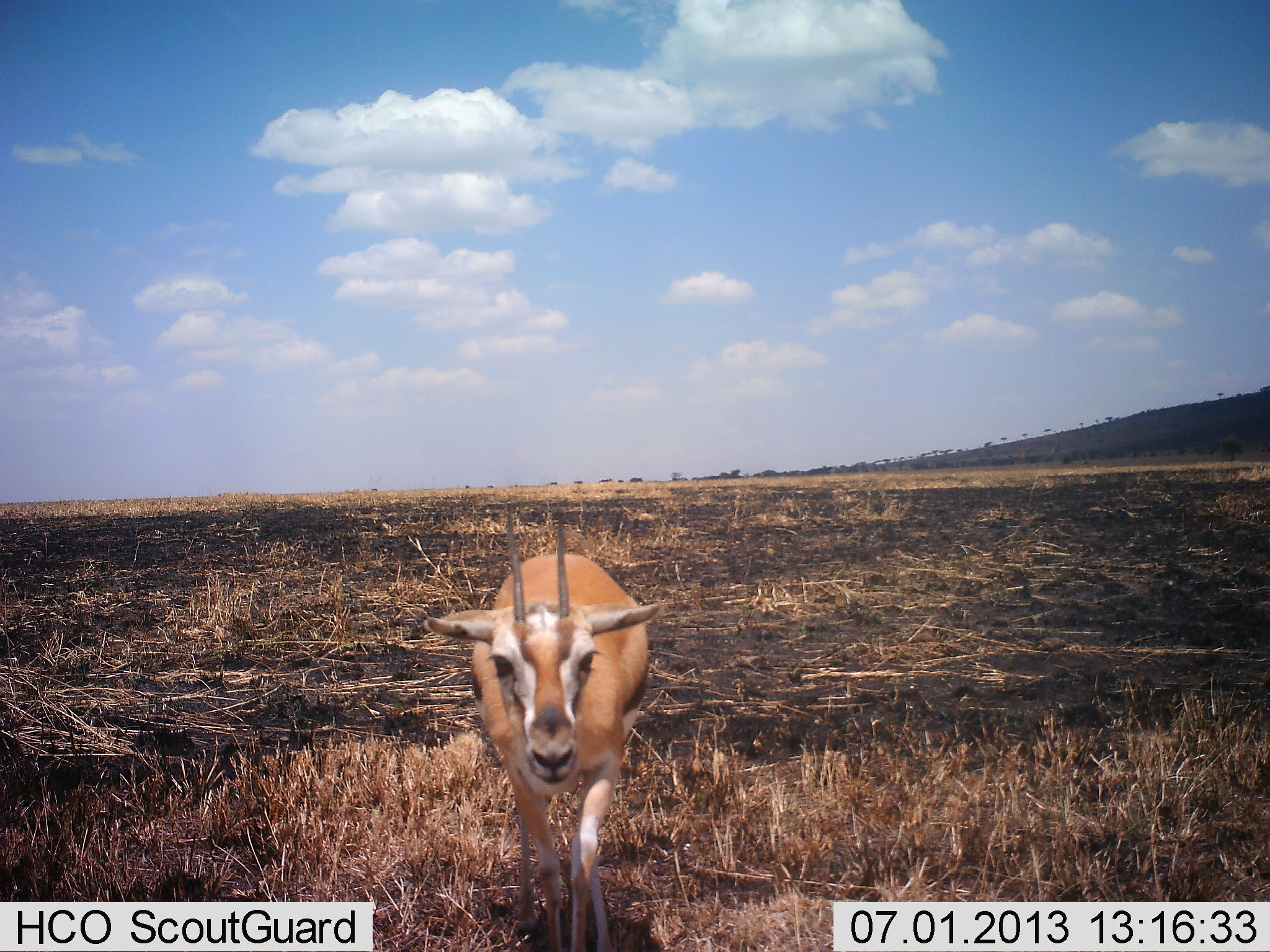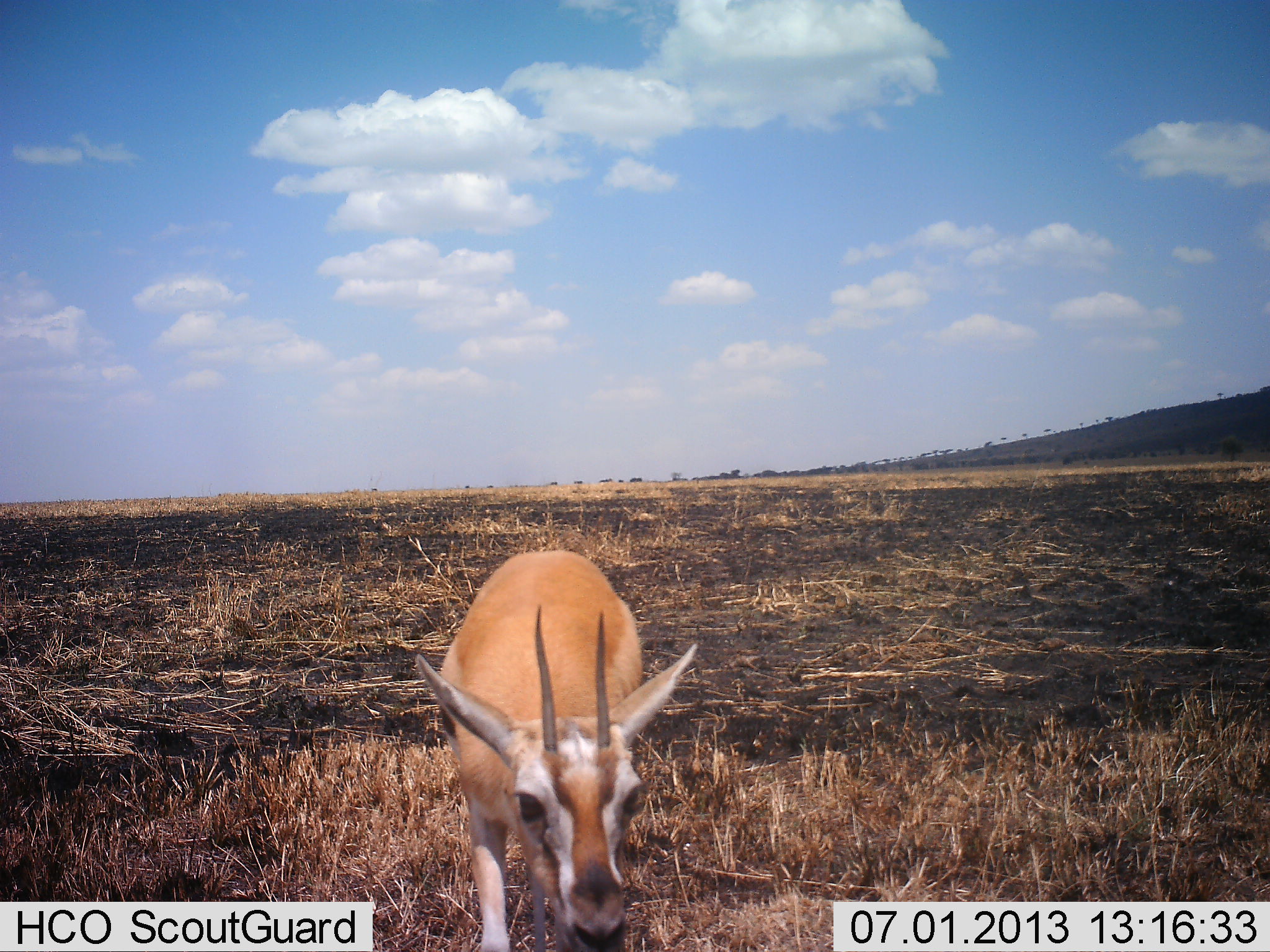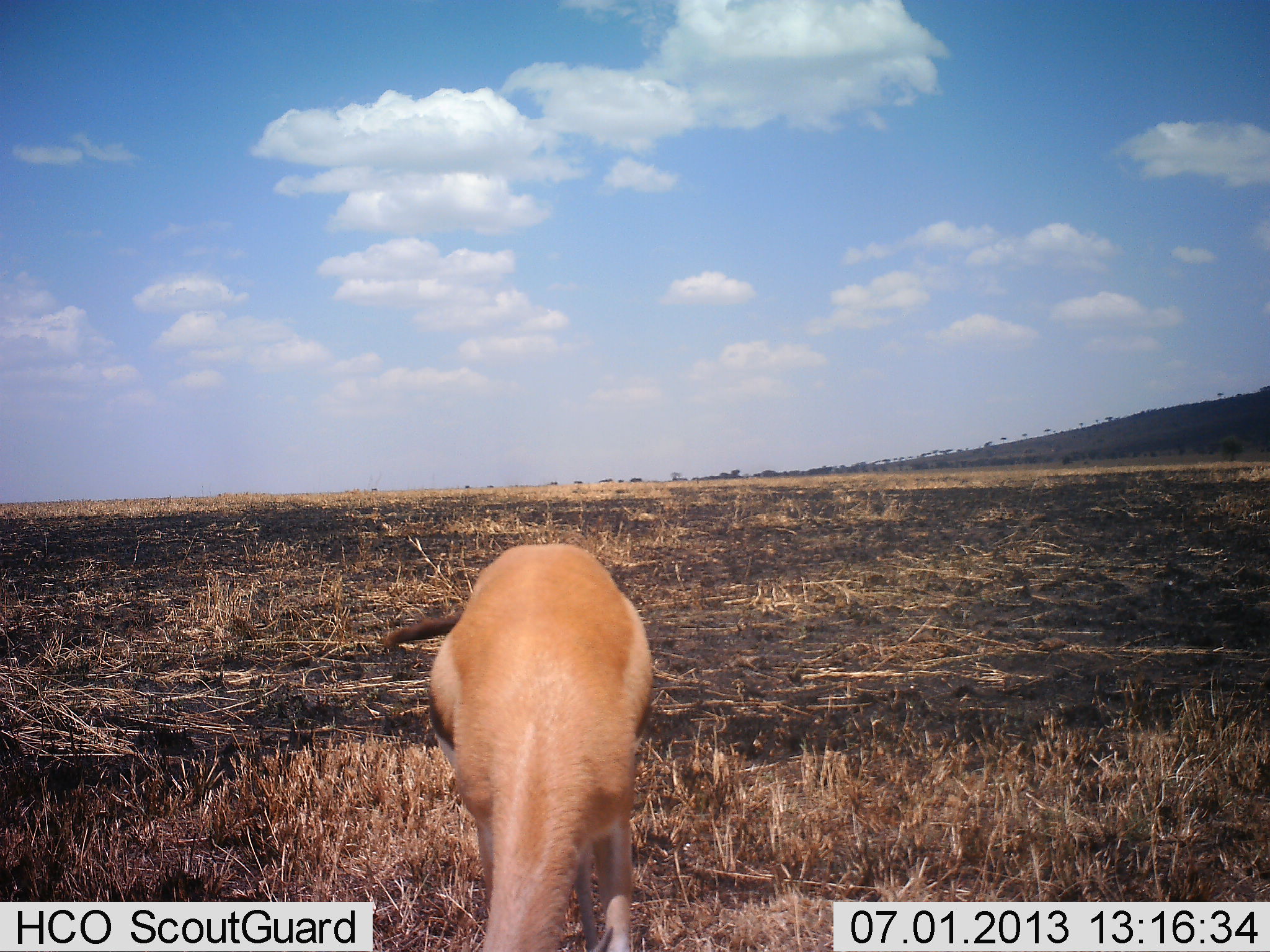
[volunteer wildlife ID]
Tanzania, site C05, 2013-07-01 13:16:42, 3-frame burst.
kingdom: Animalia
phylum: Chordata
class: Mammalia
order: Artiodactyla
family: Bovidae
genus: Eudorcas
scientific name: Eudorcas thomsonii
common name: thomson's gazelle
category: gazellethomsons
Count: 1.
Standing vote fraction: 9%.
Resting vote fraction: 0%.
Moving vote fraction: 55%.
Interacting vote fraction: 18%.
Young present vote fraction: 0%.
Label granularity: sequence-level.